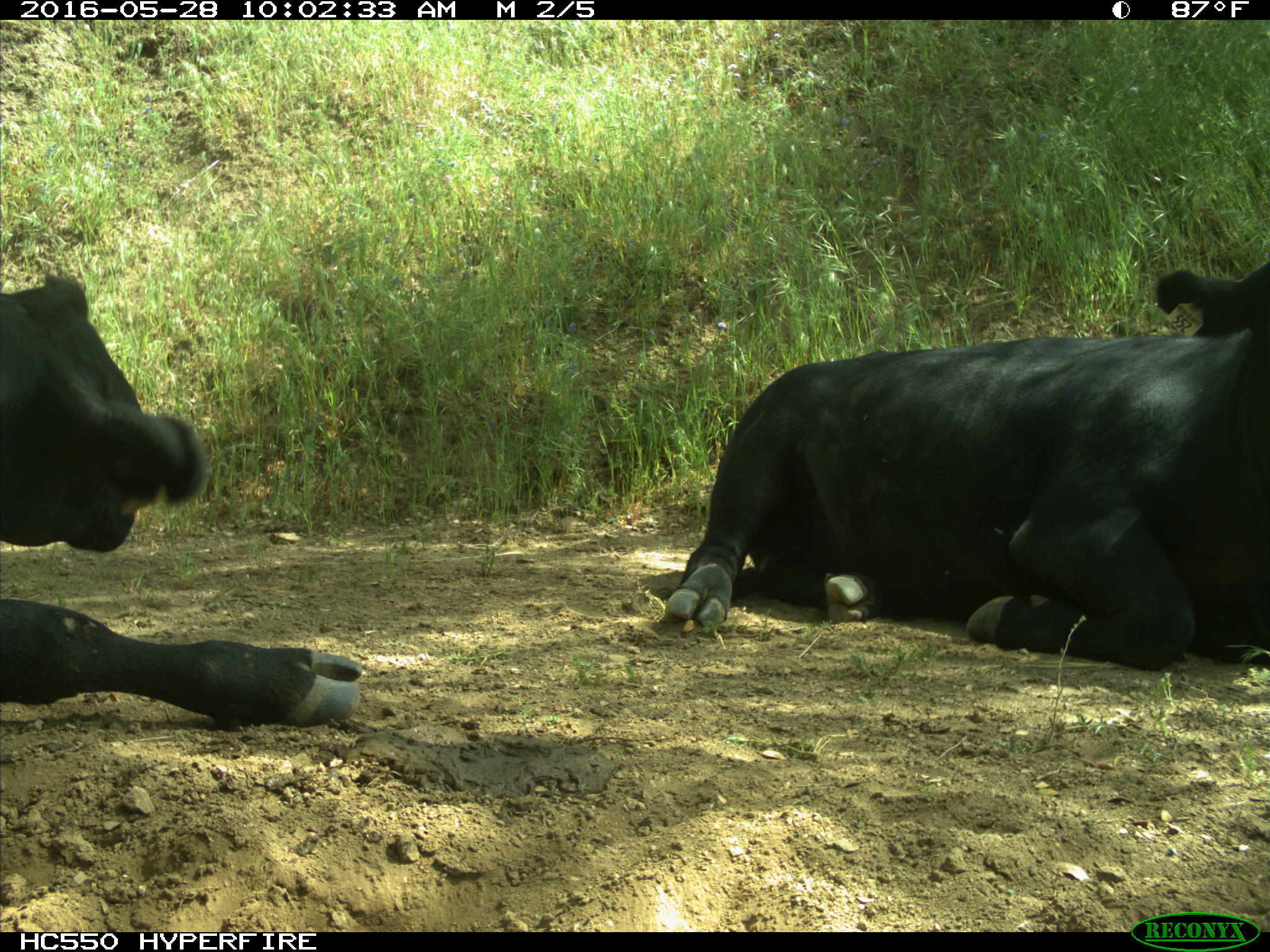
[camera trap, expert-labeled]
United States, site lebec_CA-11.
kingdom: Animalia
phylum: Chordata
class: Mammalia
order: Artiodactyla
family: Bovidae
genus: Bos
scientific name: Bos taurus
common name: domestic cow